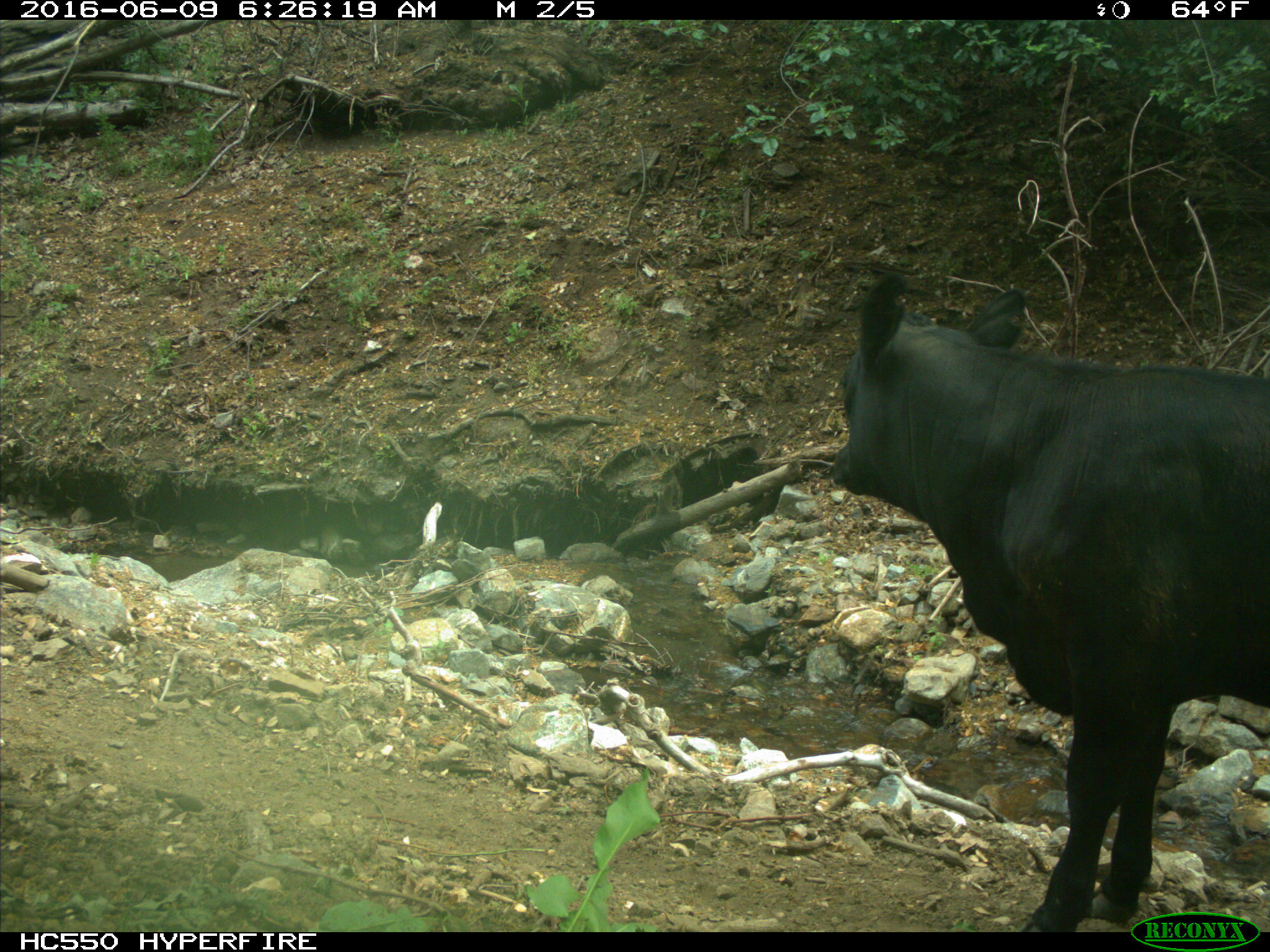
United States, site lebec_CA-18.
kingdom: Animalia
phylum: Chordata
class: Mammalia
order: Artiodactyla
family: Bovidae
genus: Bos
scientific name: Bos taurus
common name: domestic cow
Bos taurus (domestic cow).